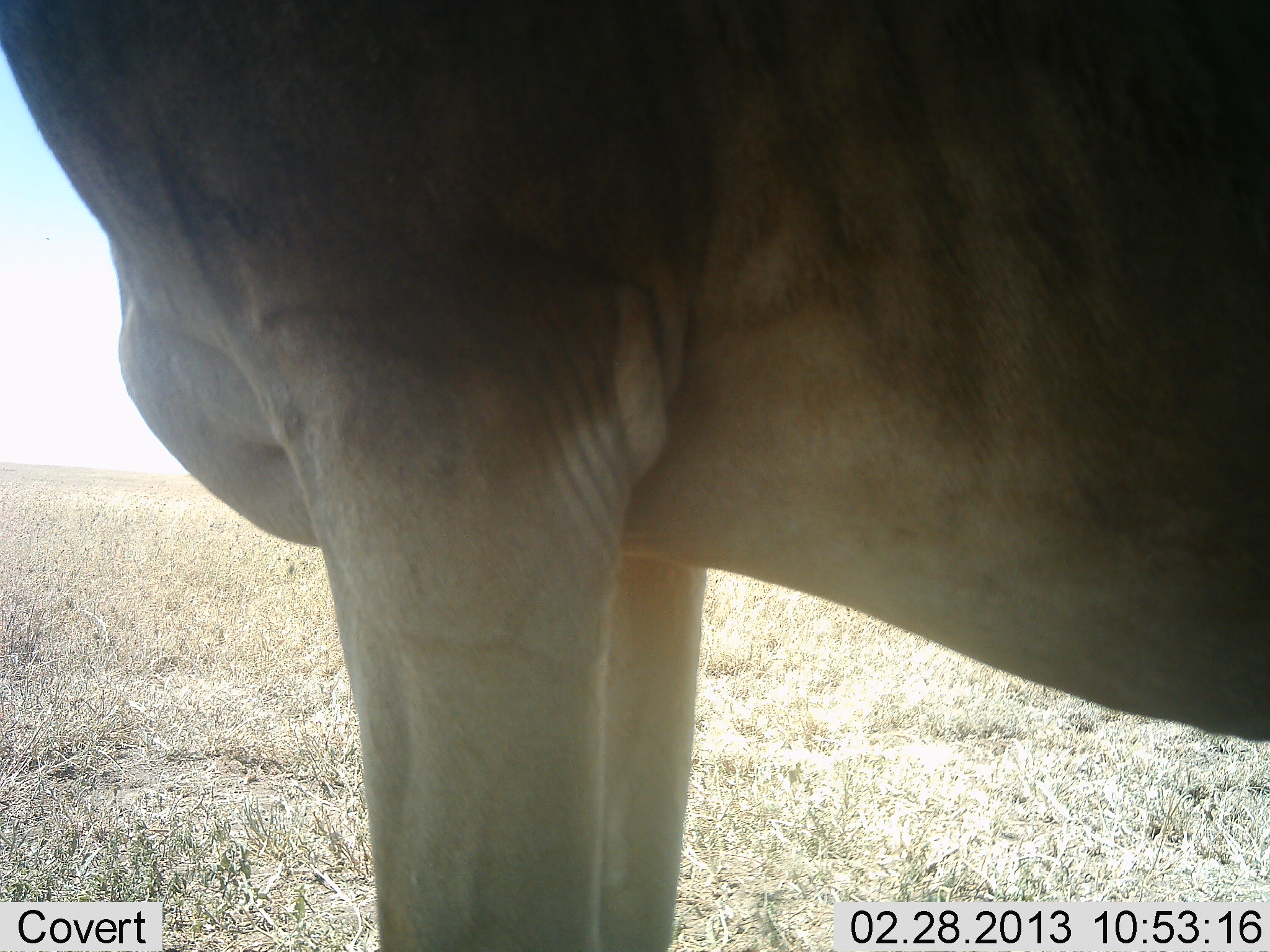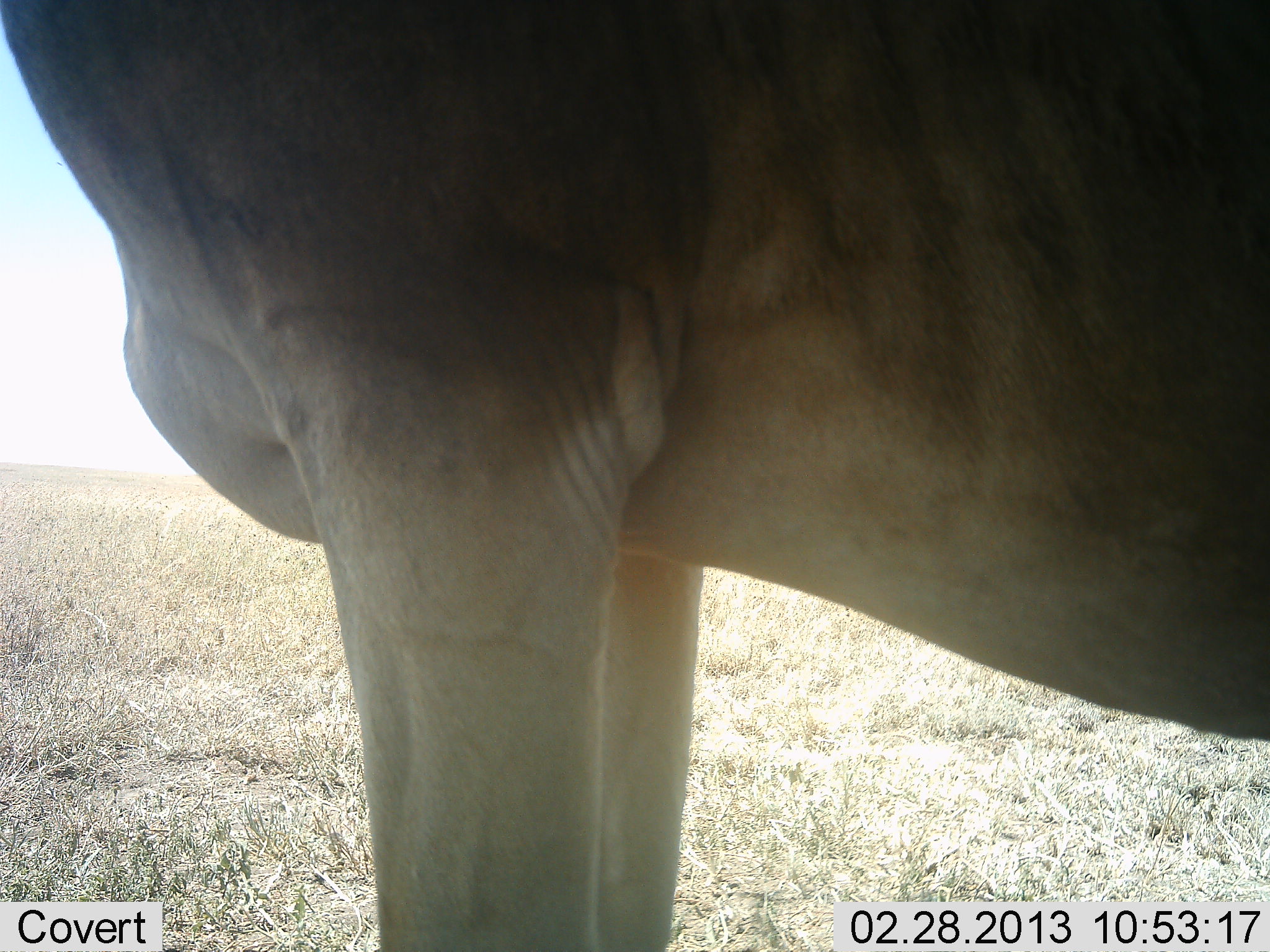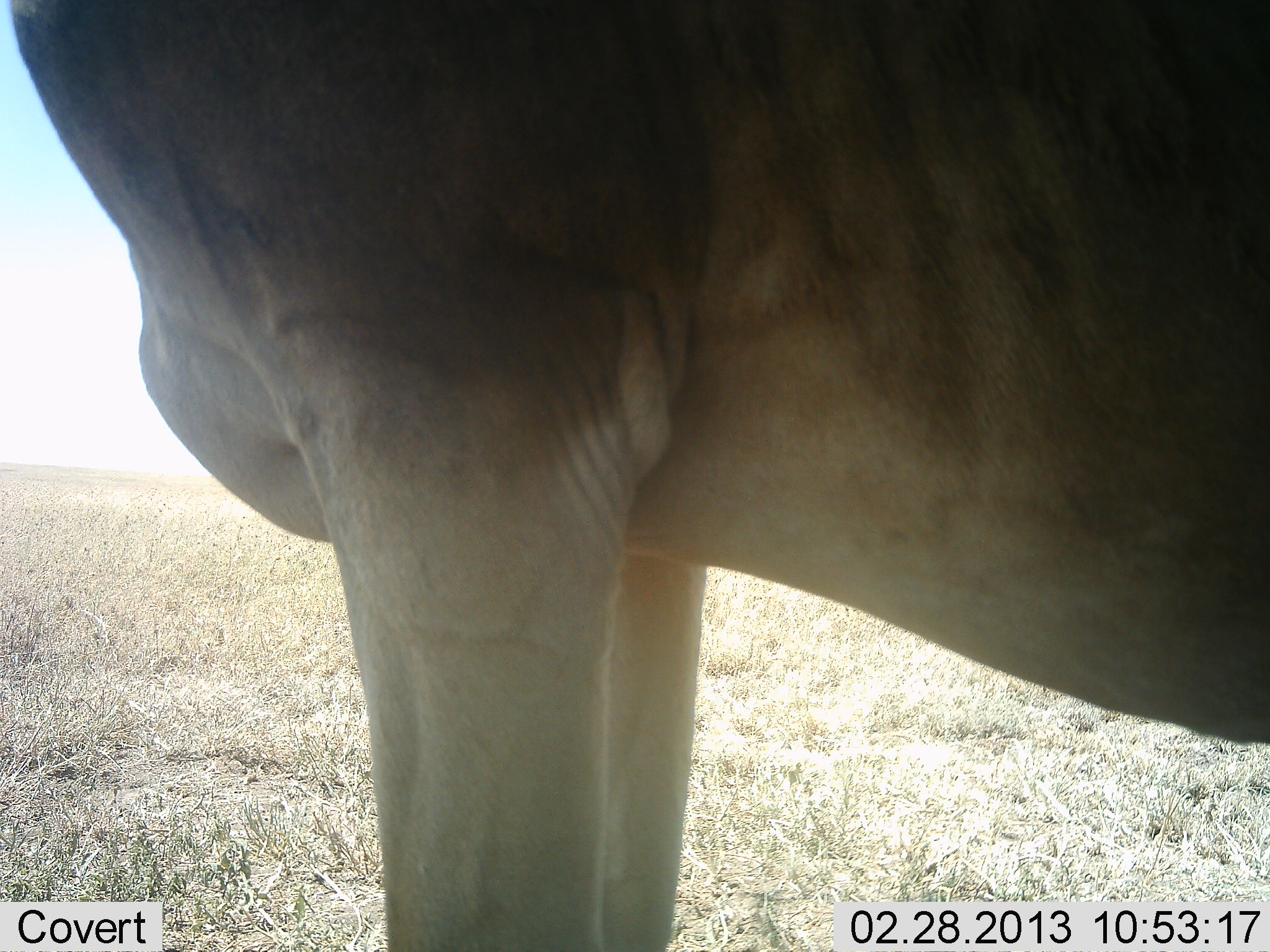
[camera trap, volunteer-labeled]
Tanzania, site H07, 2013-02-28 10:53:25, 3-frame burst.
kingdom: Animalia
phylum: Chordata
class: Mammalia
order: Artiodactyla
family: Bovidae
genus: Alcelaphus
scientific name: Alcelaphus buselaphus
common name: hartebeest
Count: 1.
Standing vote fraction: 100%.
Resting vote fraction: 0%.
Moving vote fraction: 0%.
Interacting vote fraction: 0%.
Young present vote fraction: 0%.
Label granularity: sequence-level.